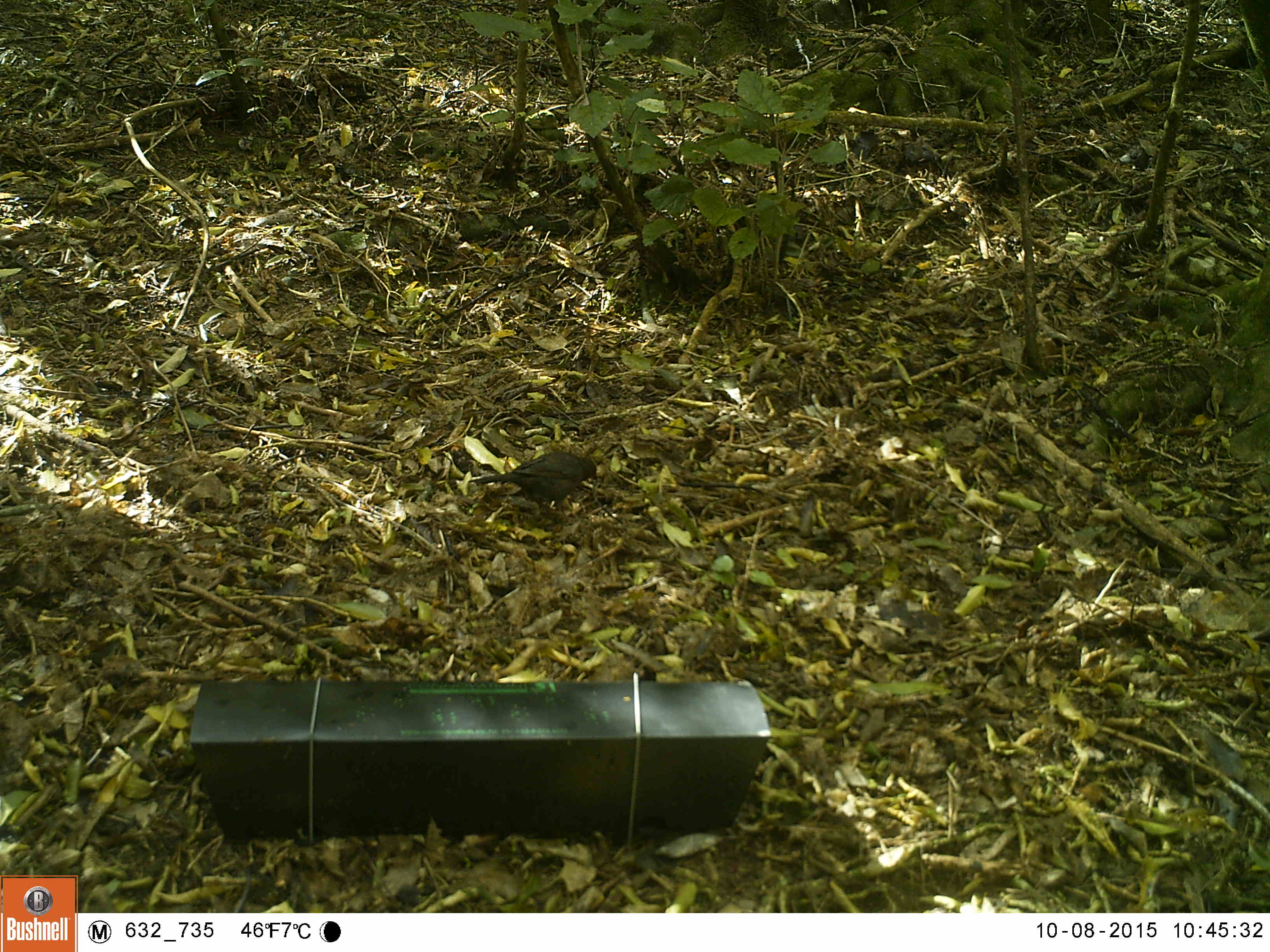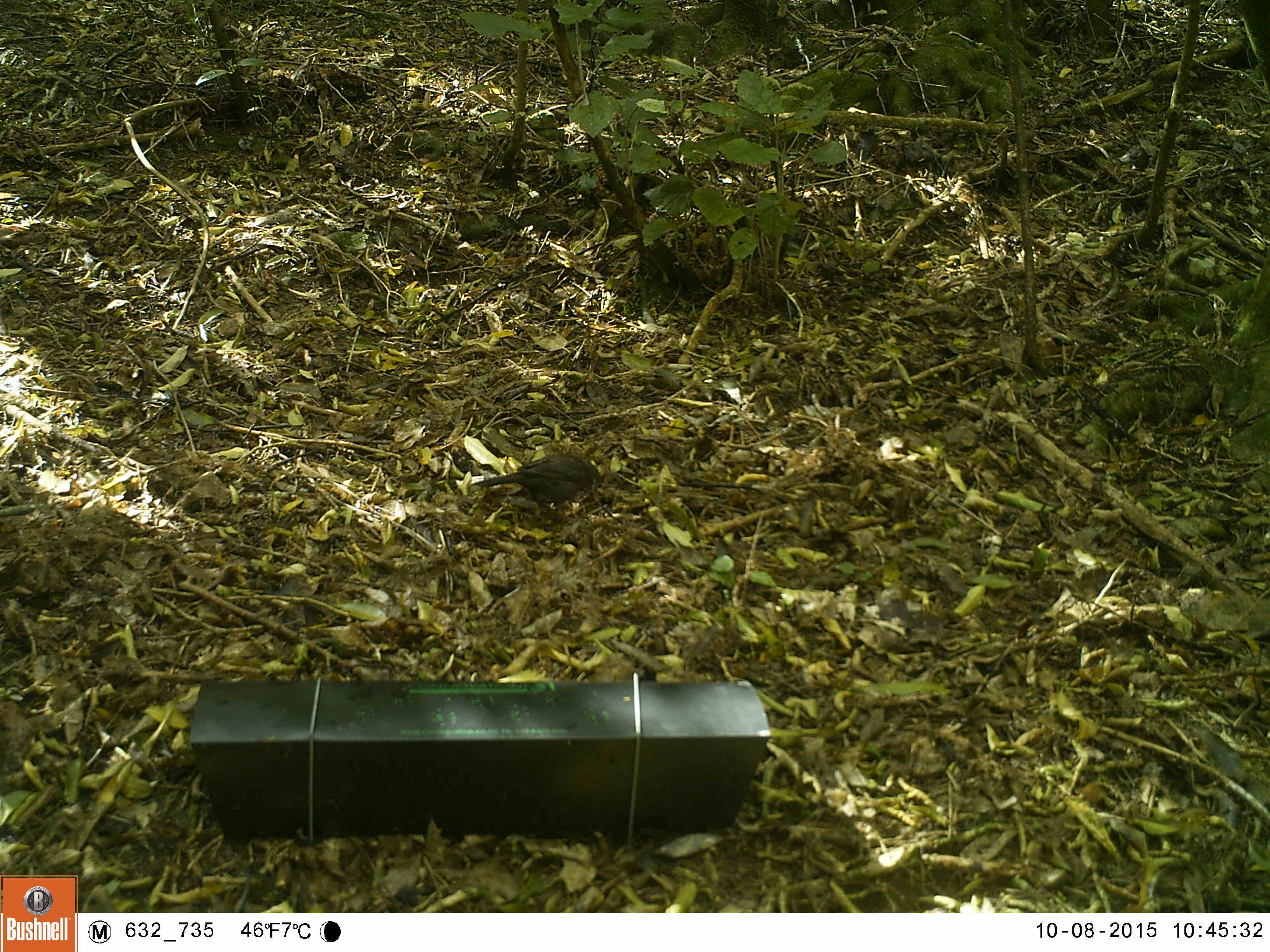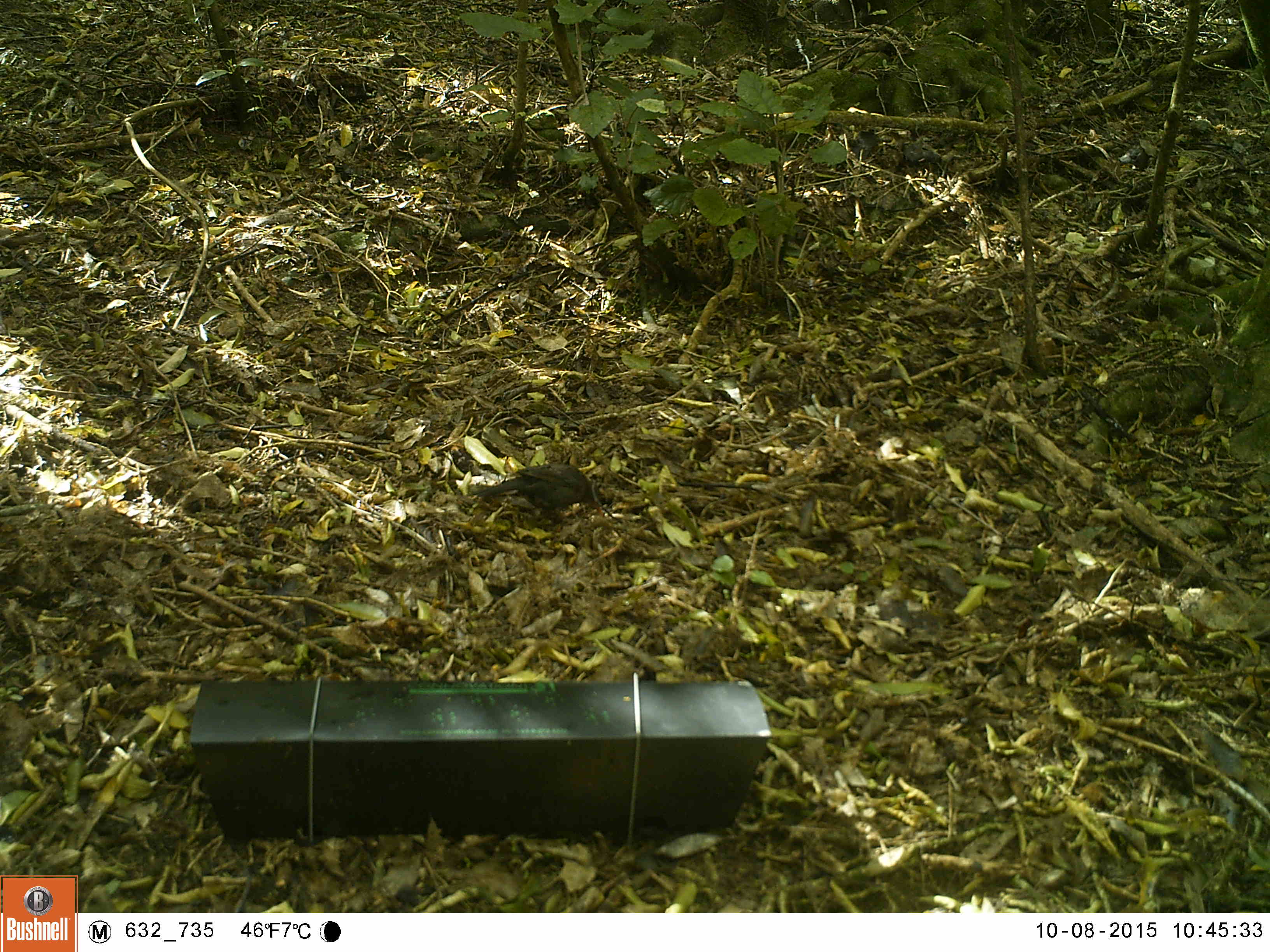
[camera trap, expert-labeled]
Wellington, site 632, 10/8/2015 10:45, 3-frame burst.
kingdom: Animalia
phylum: Chordata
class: Aves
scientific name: Aves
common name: bird